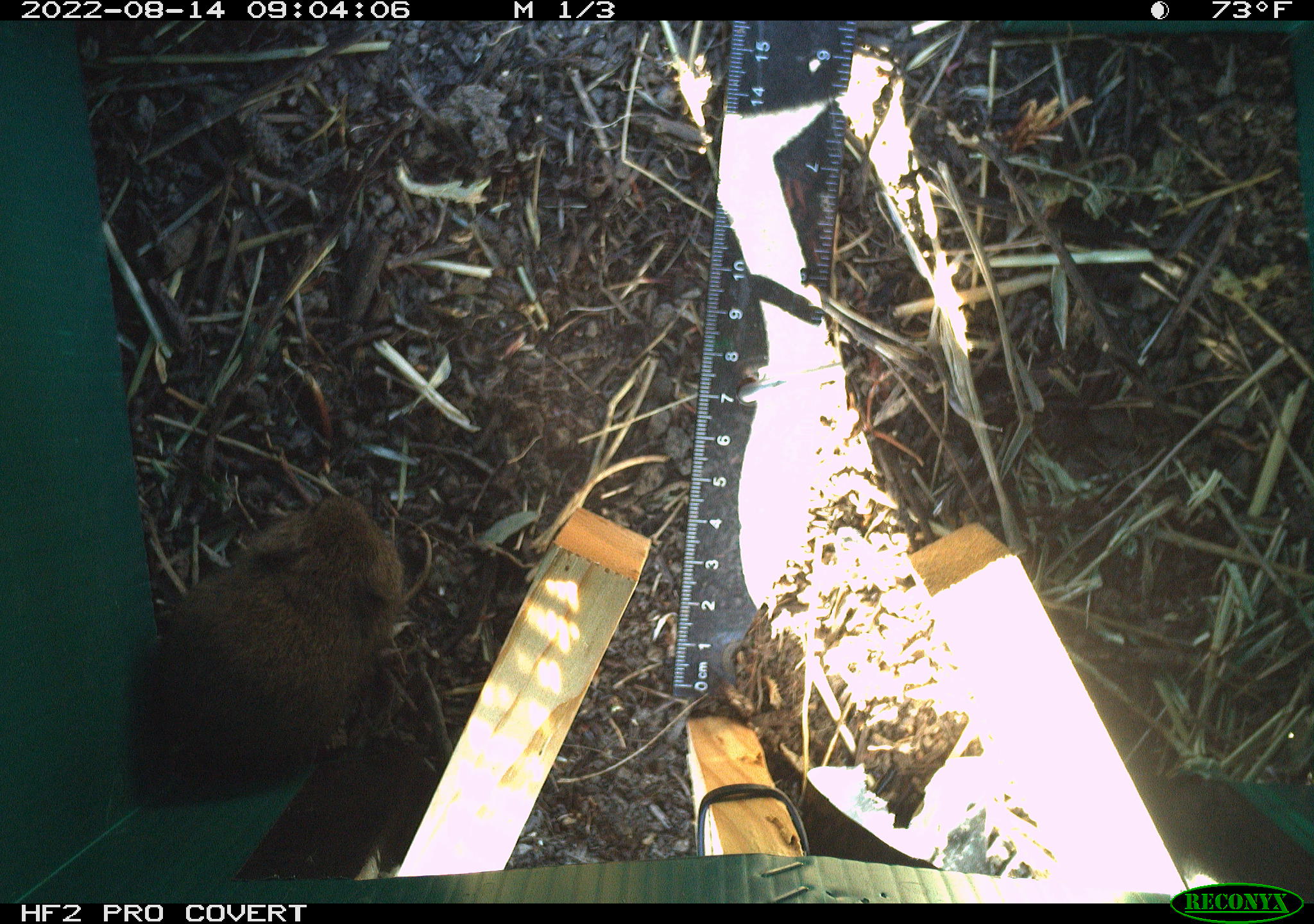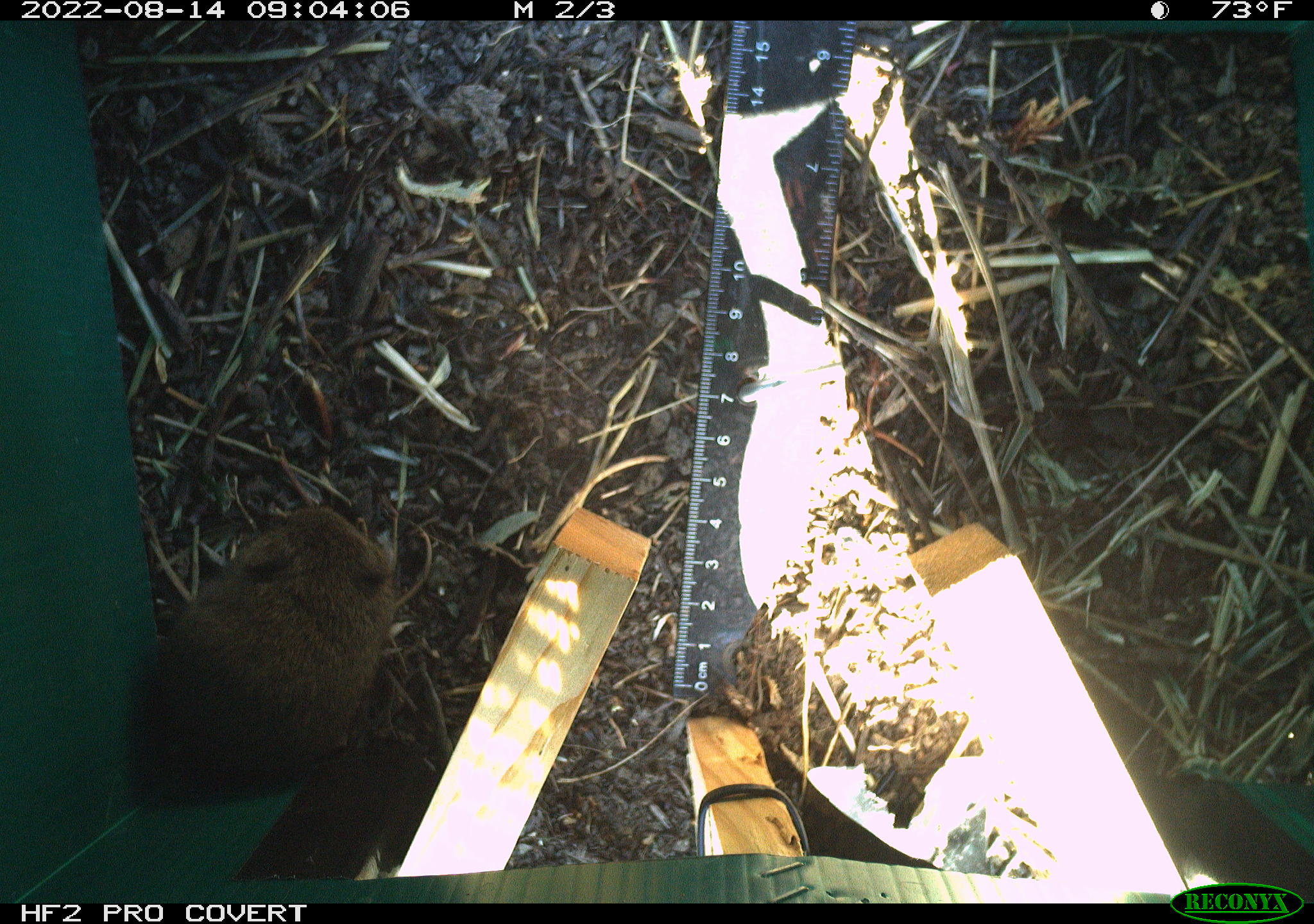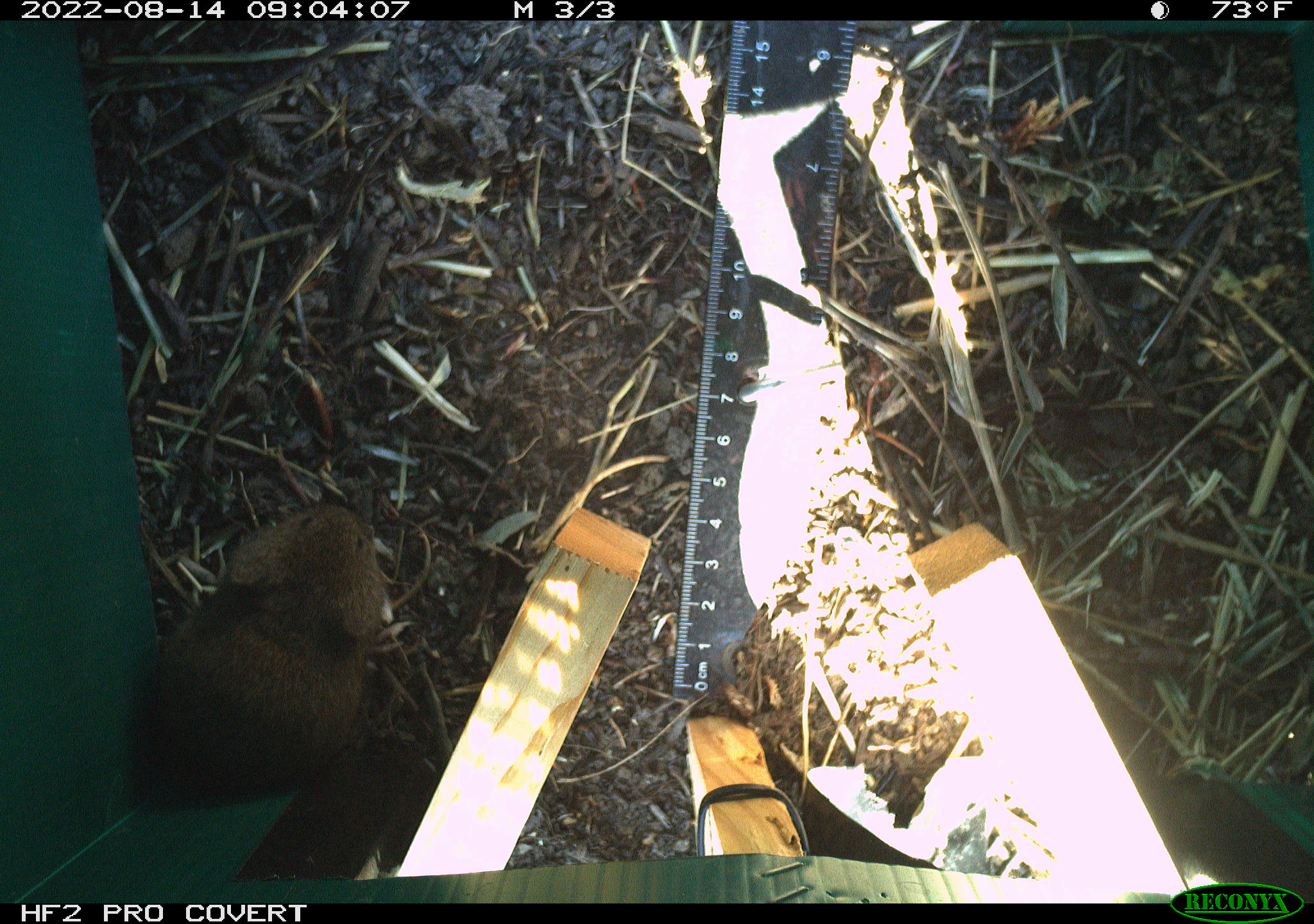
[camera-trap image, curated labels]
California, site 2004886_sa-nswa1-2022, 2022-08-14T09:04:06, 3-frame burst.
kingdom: Animalia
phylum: Chordata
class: Mammalia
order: Rodentia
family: Cricetidae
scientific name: Cricetidae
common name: hamsters, voles, lemmings, and allies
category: cricetidae family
Cricetidae family (hamsters, voles, lemmings, and allies) (Cricetidae).